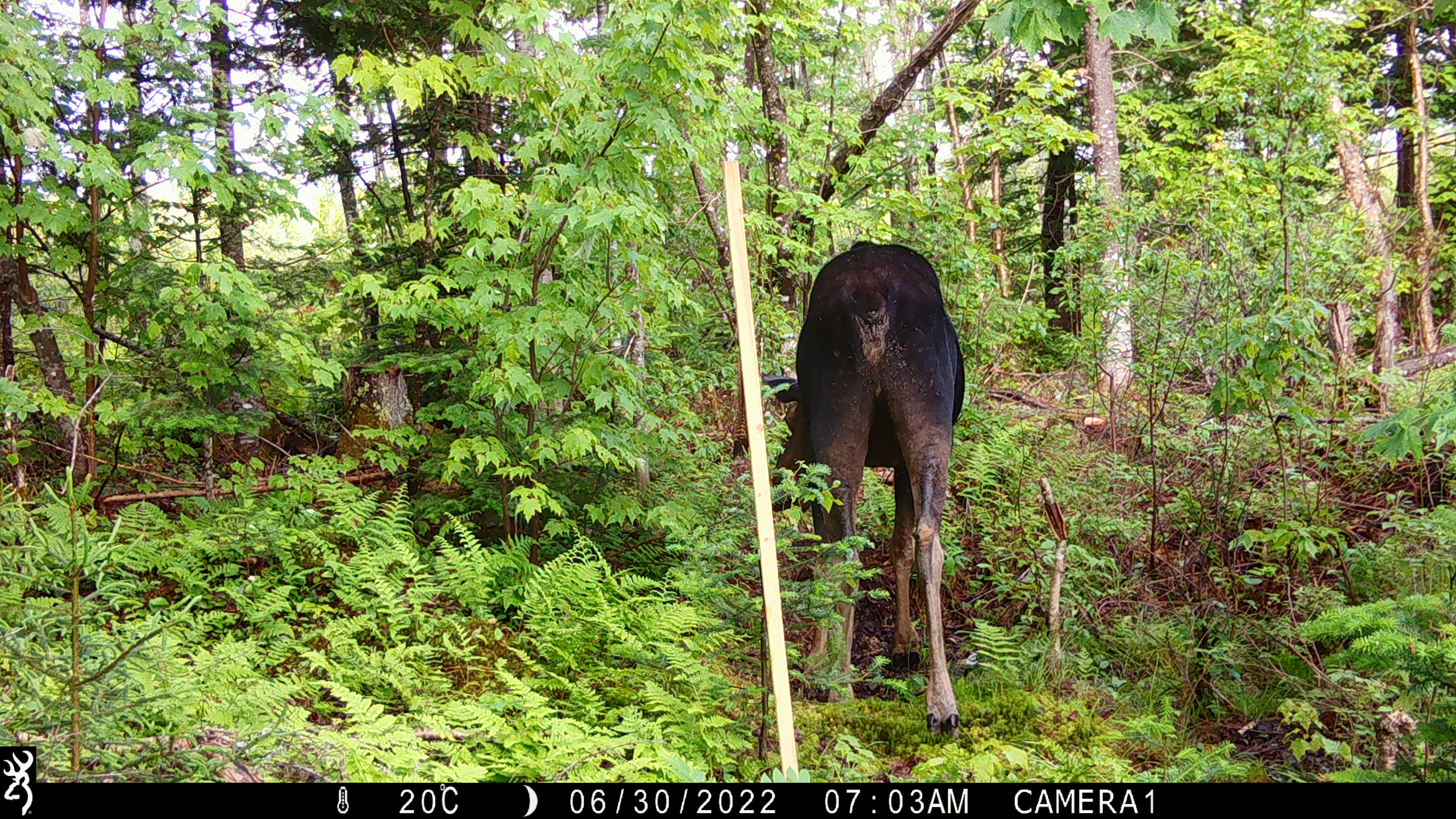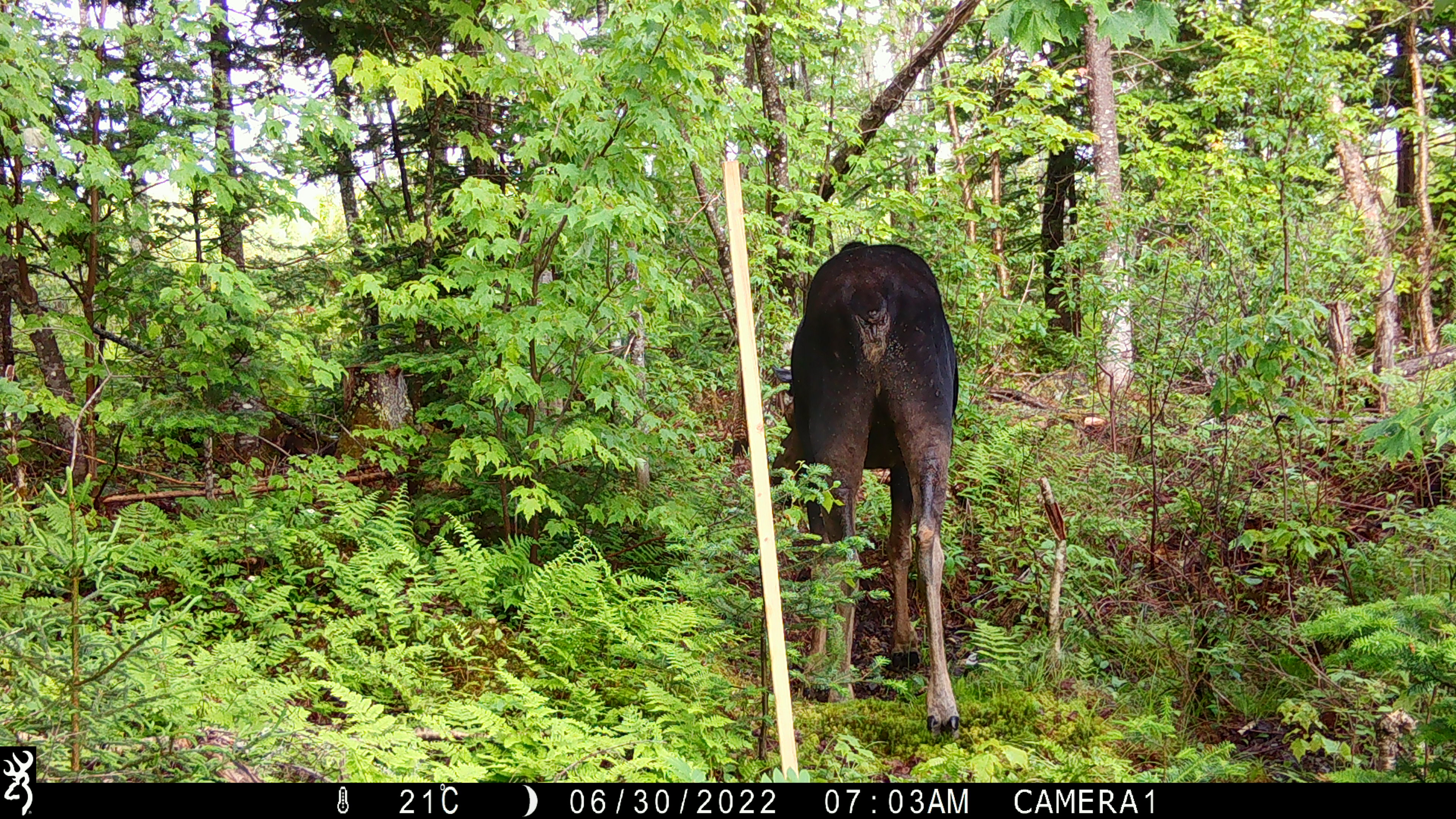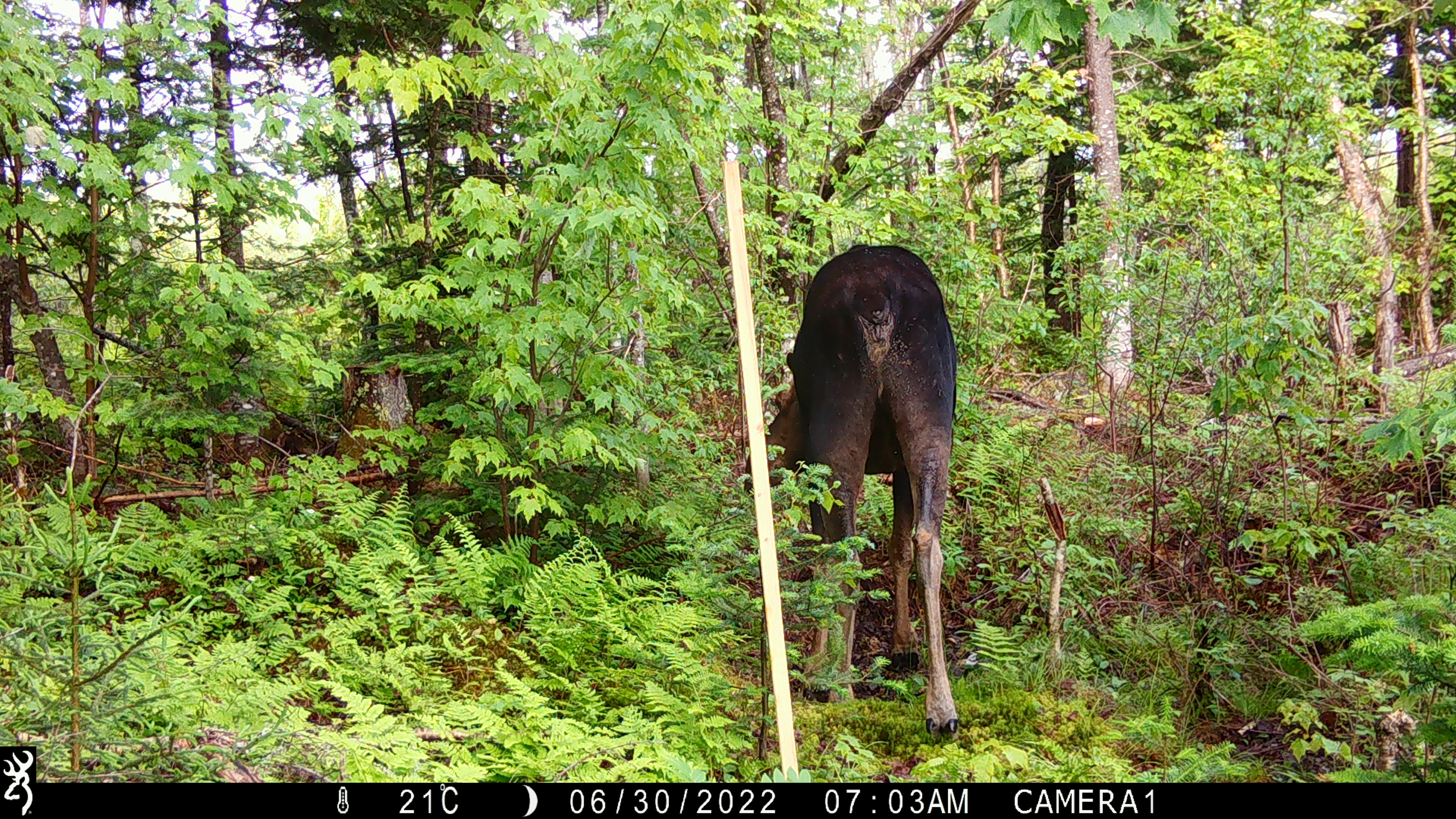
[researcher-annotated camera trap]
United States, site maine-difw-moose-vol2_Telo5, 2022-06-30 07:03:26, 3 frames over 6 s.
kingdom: Animalia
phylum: Chordata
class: Mammalia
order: Artiodactyla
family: Cervidae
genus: Alces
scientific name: Alces alces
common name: moose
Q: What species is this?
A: Moose (Alces alces).